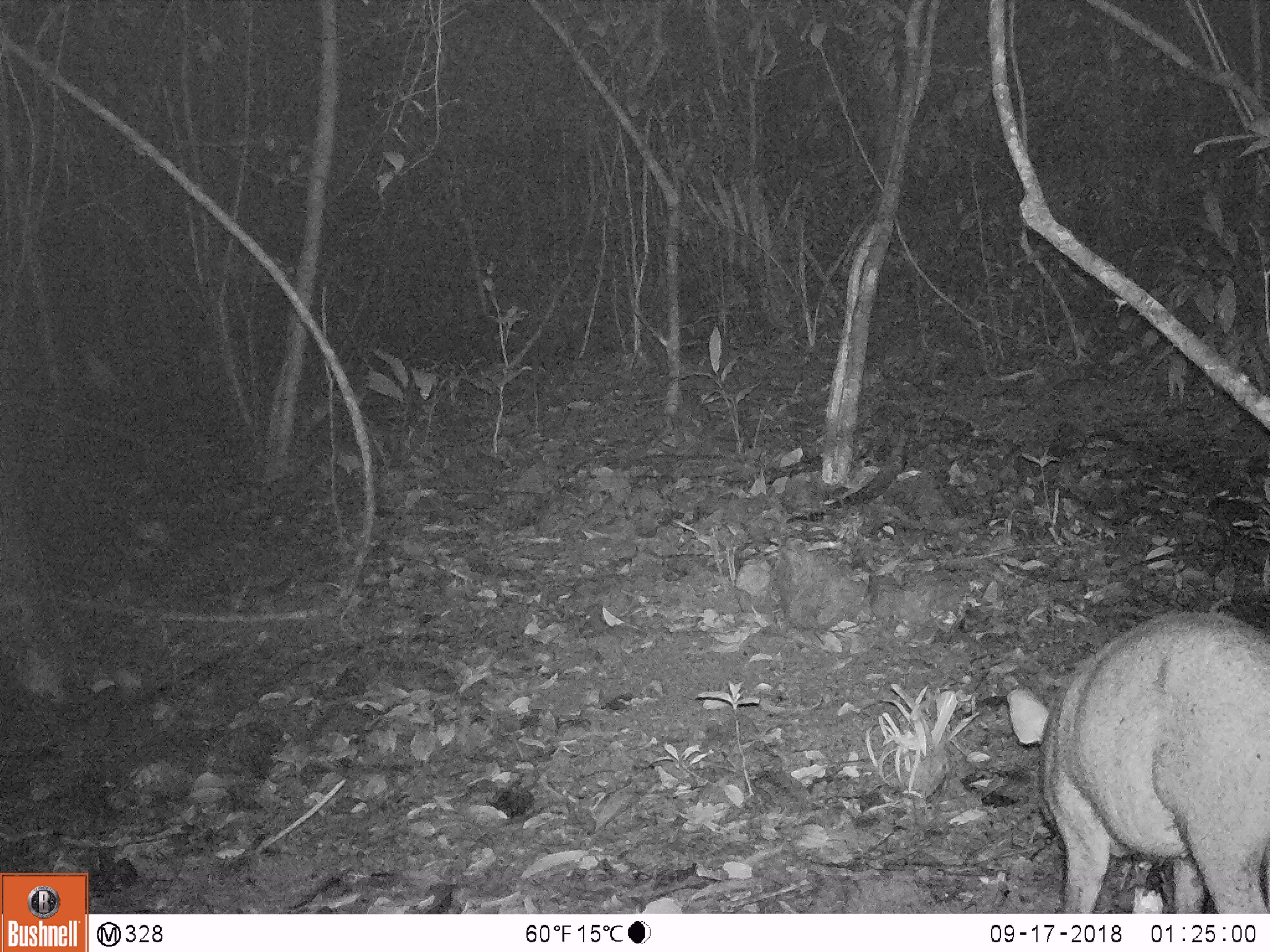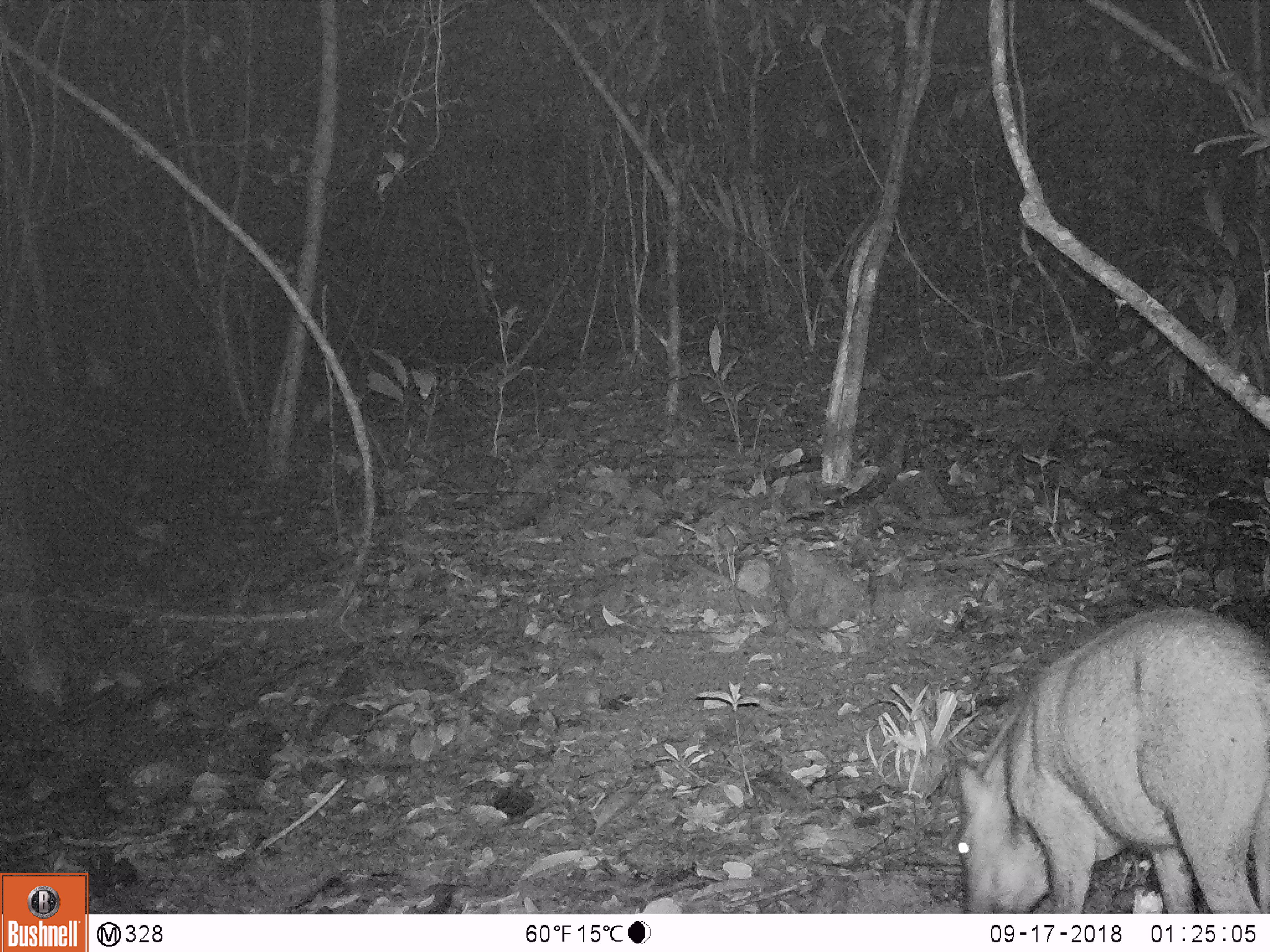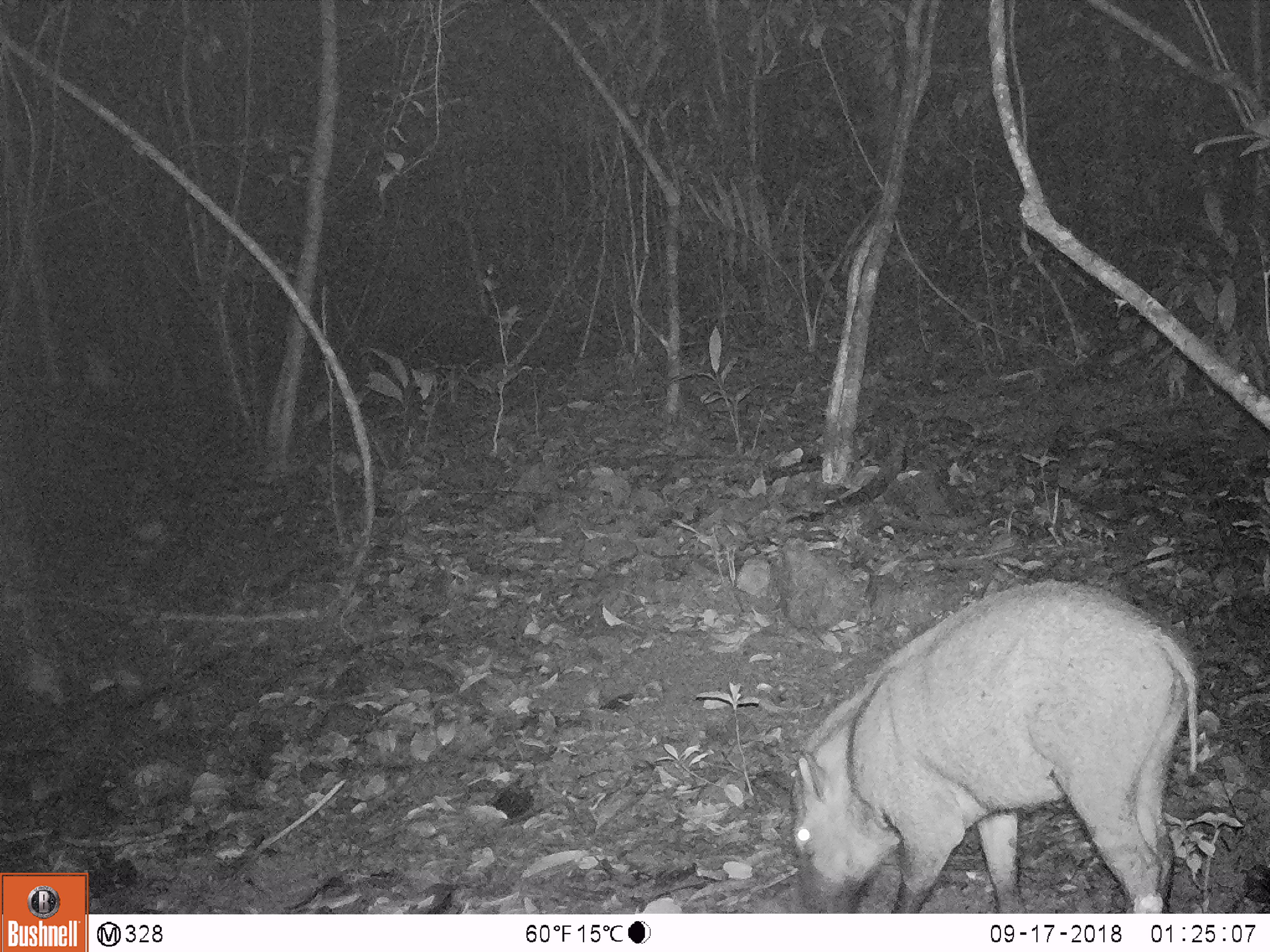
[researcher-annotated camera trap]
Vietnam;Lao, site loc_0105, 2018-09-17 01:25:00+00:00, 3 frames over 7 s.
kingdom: Animalia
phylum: Chordata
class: Mammalia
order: Artiodactyla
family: Suidae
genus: Sus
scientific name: Sus scrofa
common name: eurasian wild pig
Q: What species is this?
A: Eurasian wild pig (Sus scrofa).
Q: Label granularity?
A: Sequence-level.